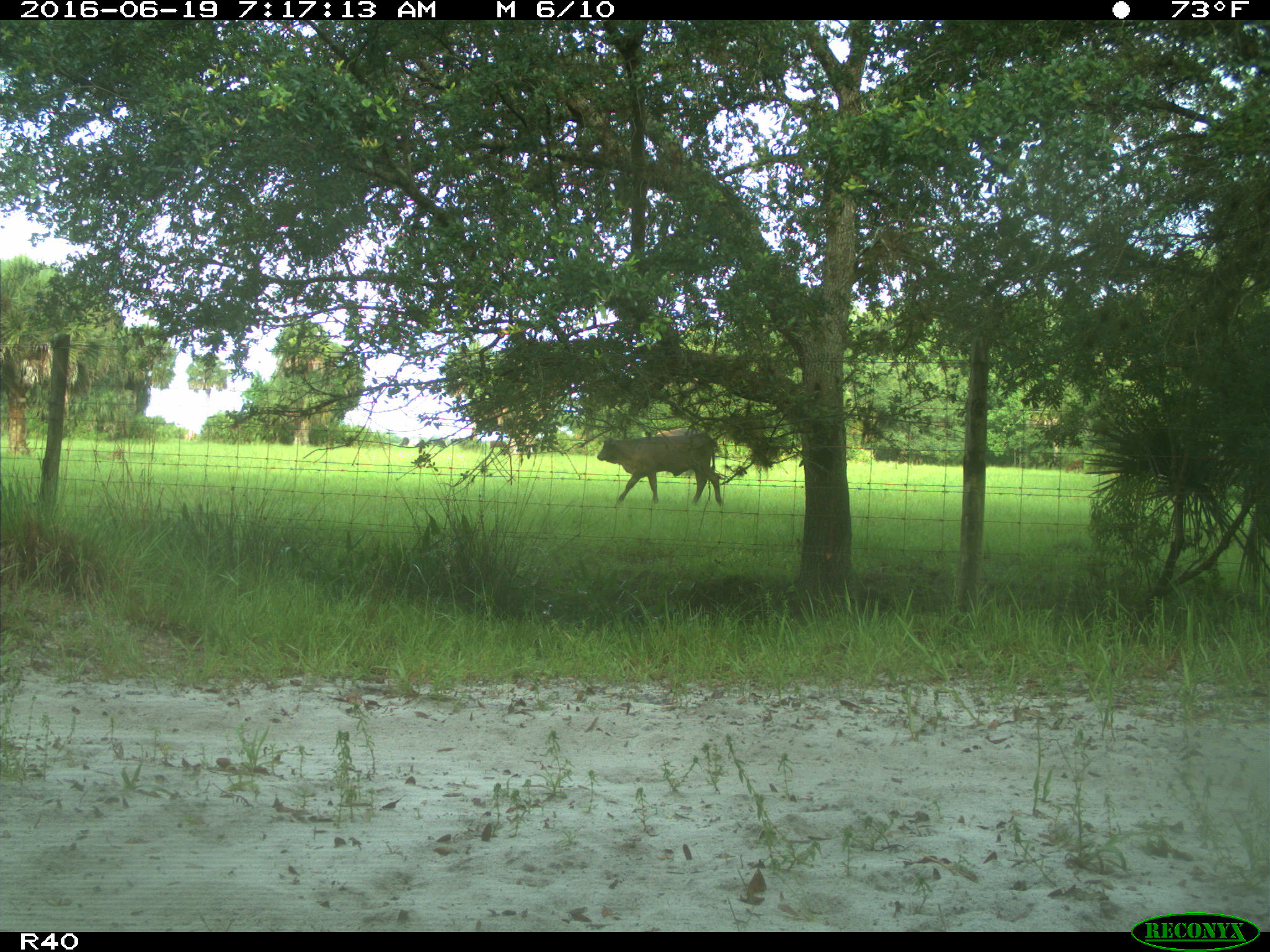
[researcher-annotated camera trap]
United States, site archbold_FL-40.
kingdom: Animalia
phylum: Chordata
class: Mammalia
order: Artiodactyla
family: Bovidae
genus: Bos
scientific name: Bos taurus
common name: domestic cow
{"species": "Bos taurus (domestic cow)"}